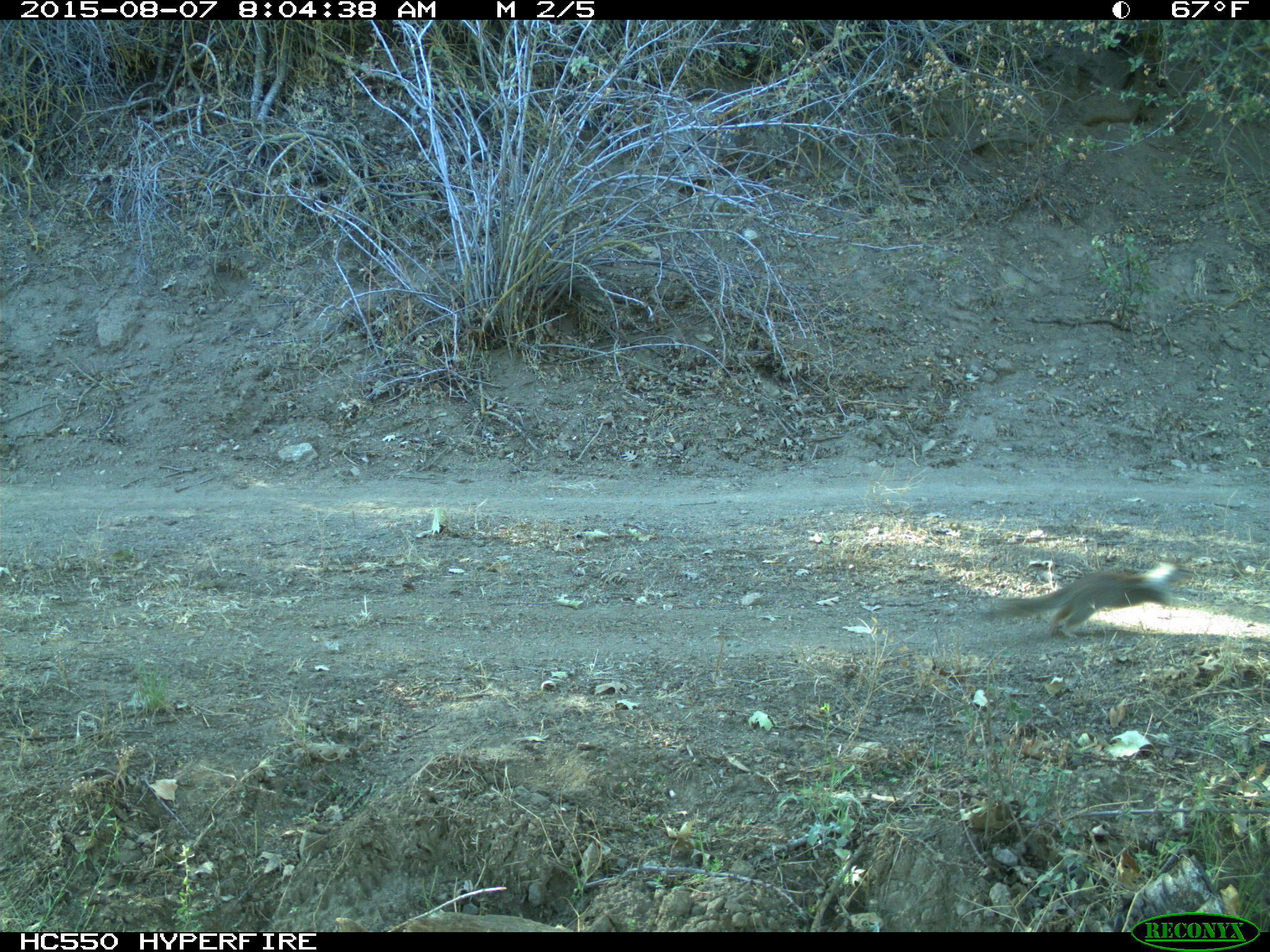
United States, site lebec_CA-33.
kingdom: Animalia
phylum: Chordata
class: Mammalia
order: Rodentia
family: Sciuridae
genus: Otospermophilus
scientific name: Otospermophilus beecheyi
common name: california ground squirrel